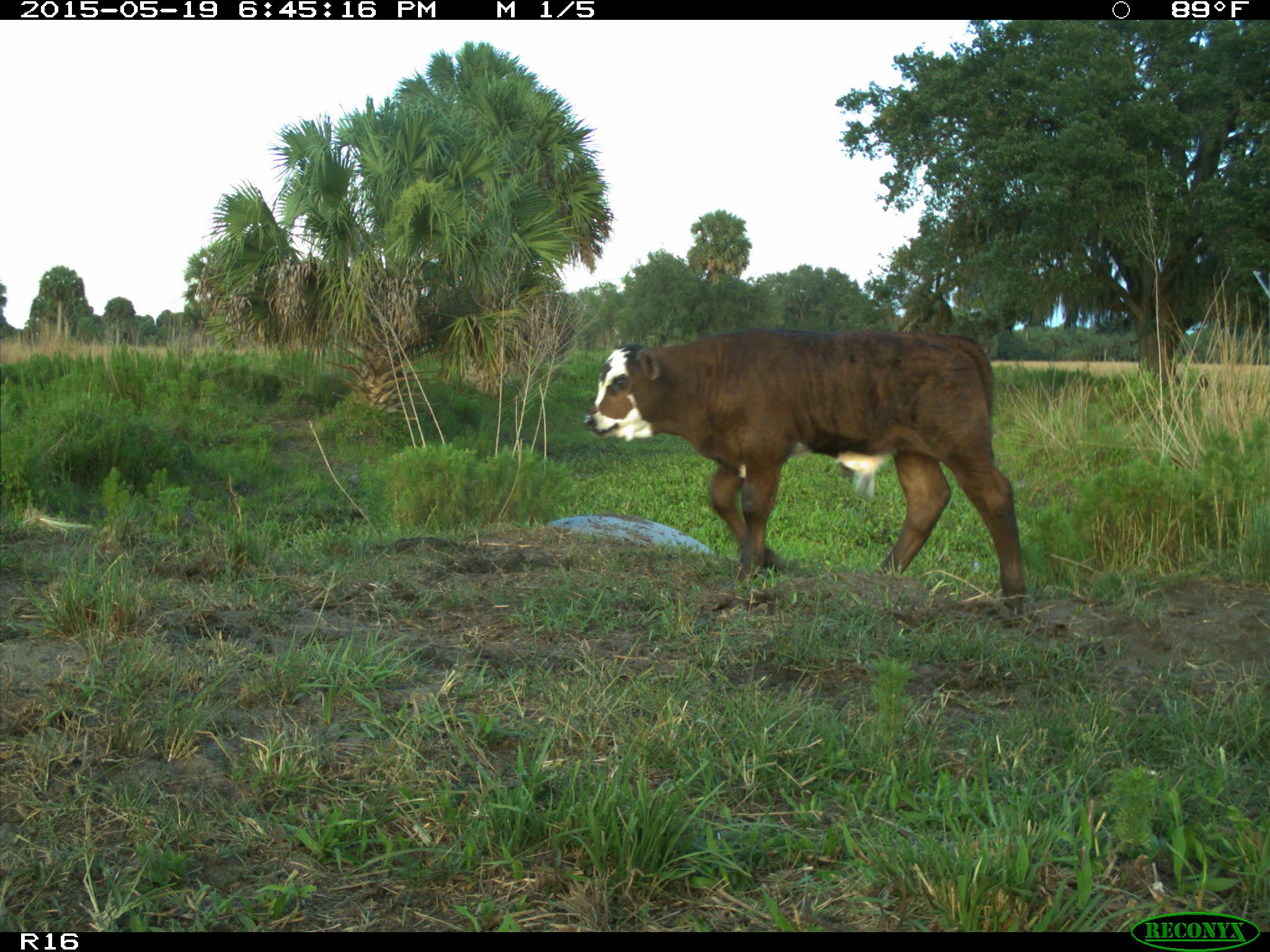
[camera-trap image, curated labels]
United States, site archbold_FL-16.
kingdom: Animalia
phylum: Chordata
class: Mammalia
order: Artiodactyla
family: Bovidae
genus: Bos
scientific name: Bos taurus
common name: domestic cow